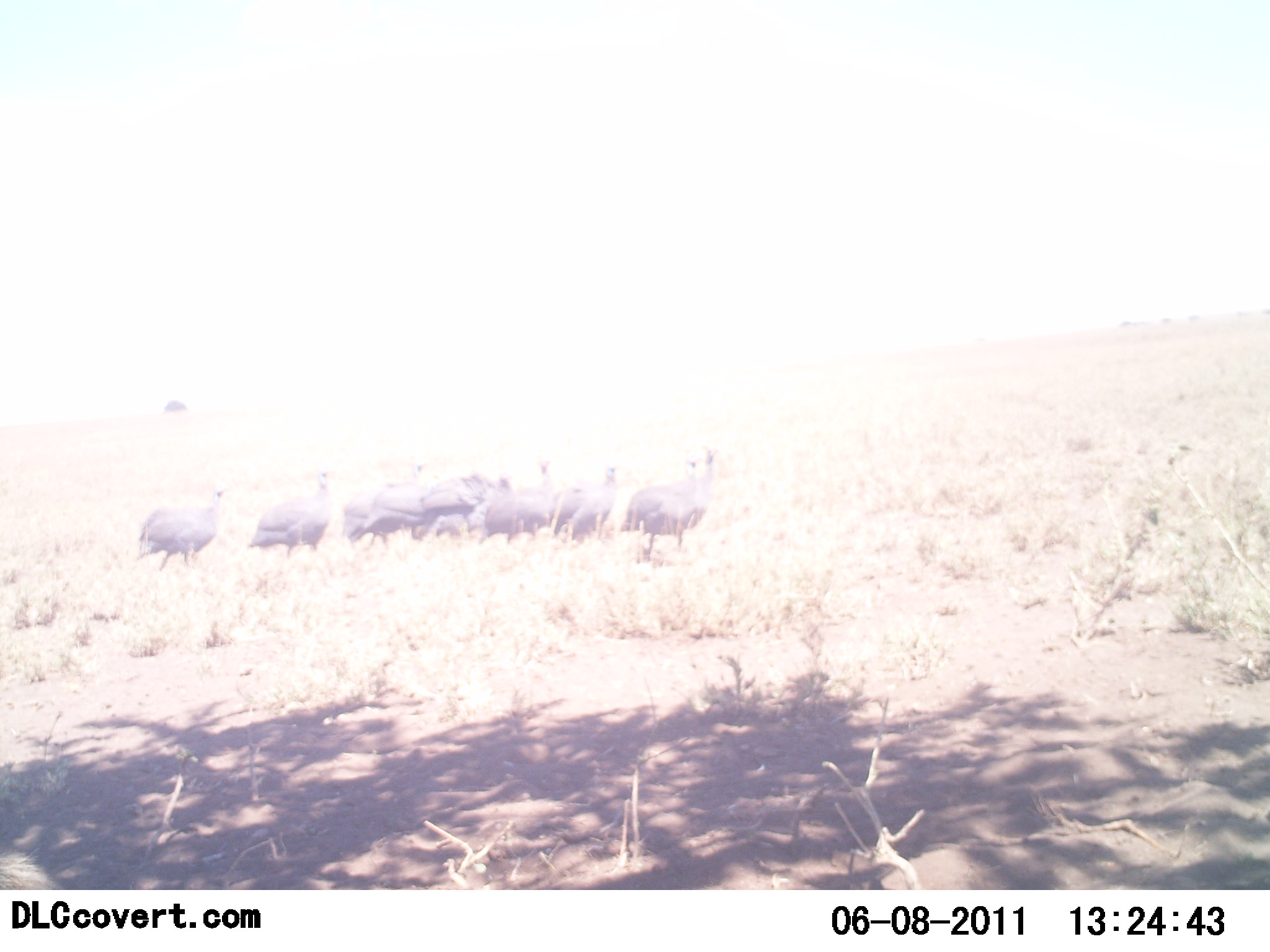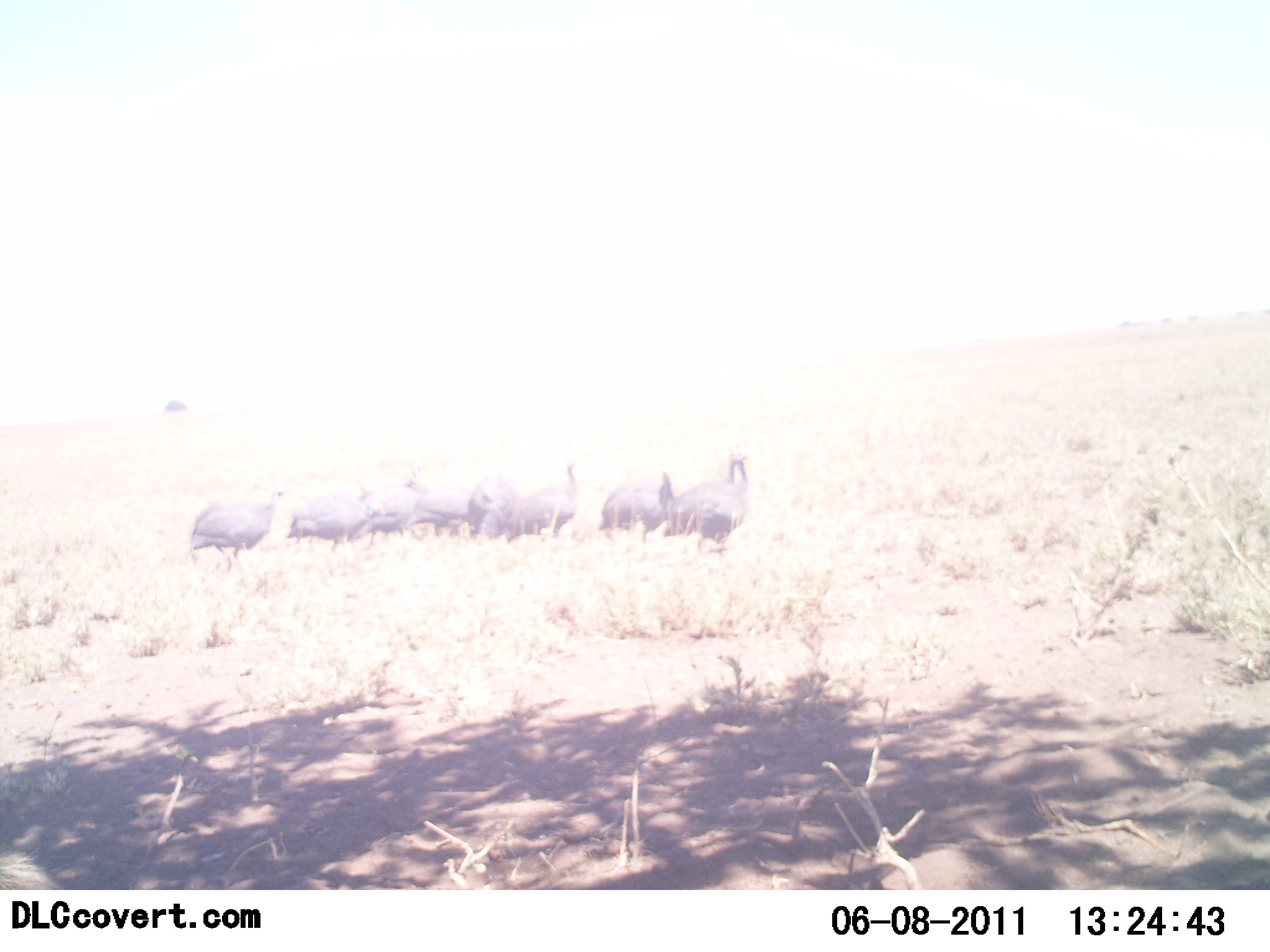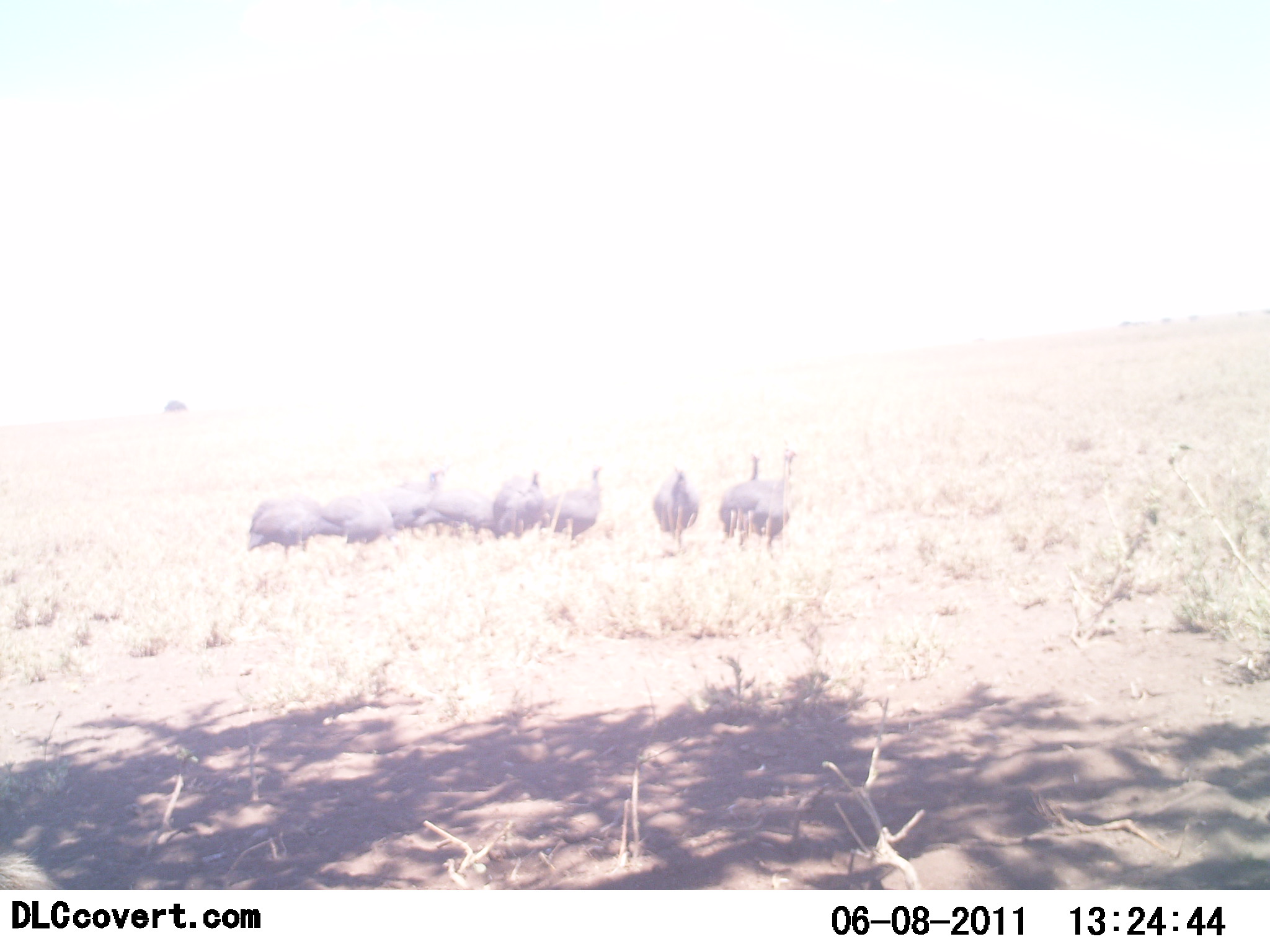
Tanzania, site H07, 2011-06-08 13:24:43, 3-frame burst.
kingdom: Animalia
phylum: Chordata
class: Aves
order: Galliformes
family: Numididae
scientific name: Numididae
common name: guinea fowl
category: guineafowl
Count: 11-50.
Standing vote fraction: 10%.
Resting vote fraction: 0%.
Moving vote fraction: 90%.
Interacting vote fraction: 0%.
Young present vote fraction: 0%.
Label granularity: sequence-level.